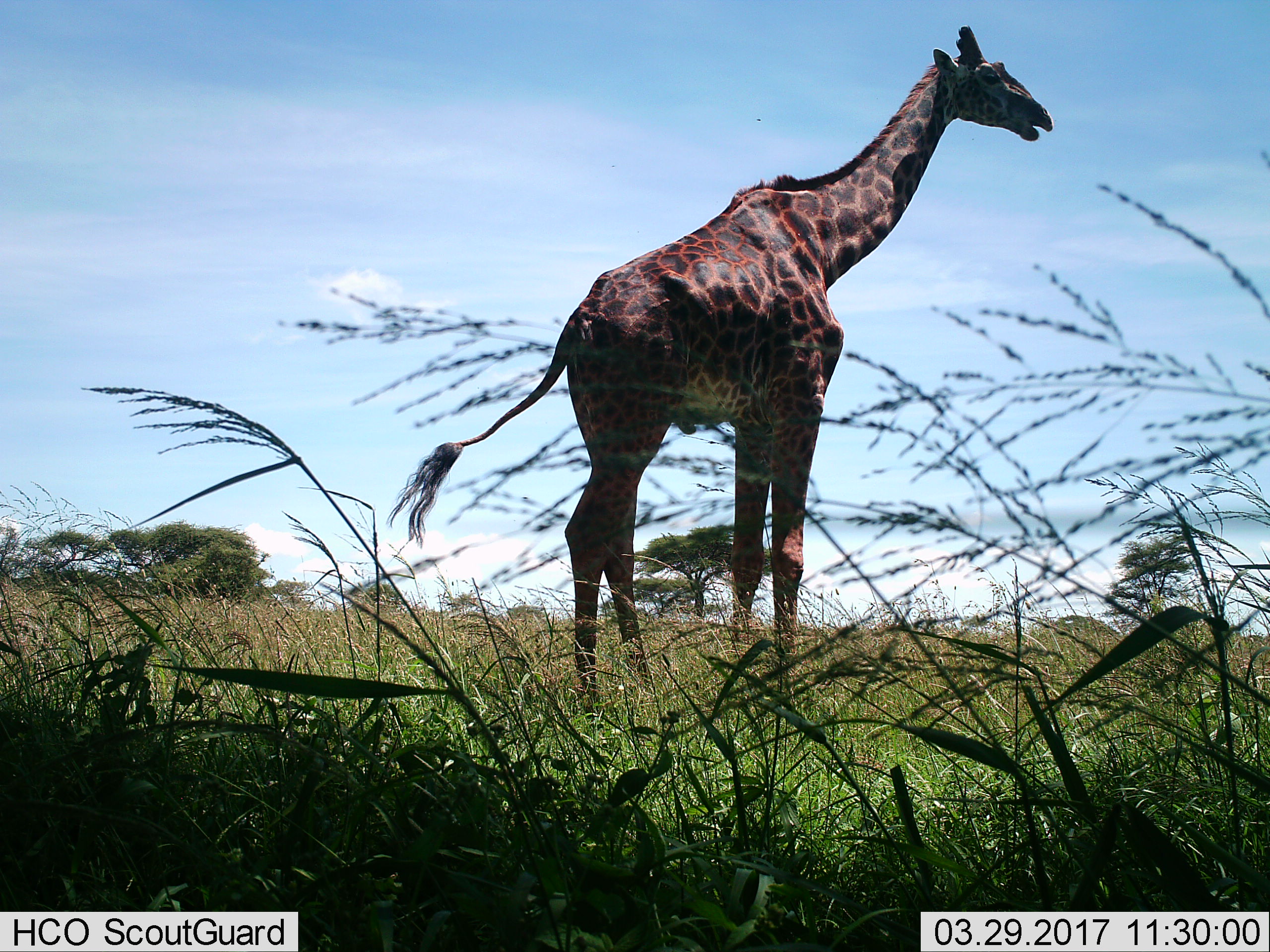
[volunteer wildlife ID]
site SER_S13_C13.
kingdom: Animalia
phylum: Chordata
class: Mammalia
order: Artiodactyla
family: Giraffidae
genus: Giraffa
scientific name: Giraffa camelopardalis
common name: giraffe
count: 1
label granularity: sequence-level